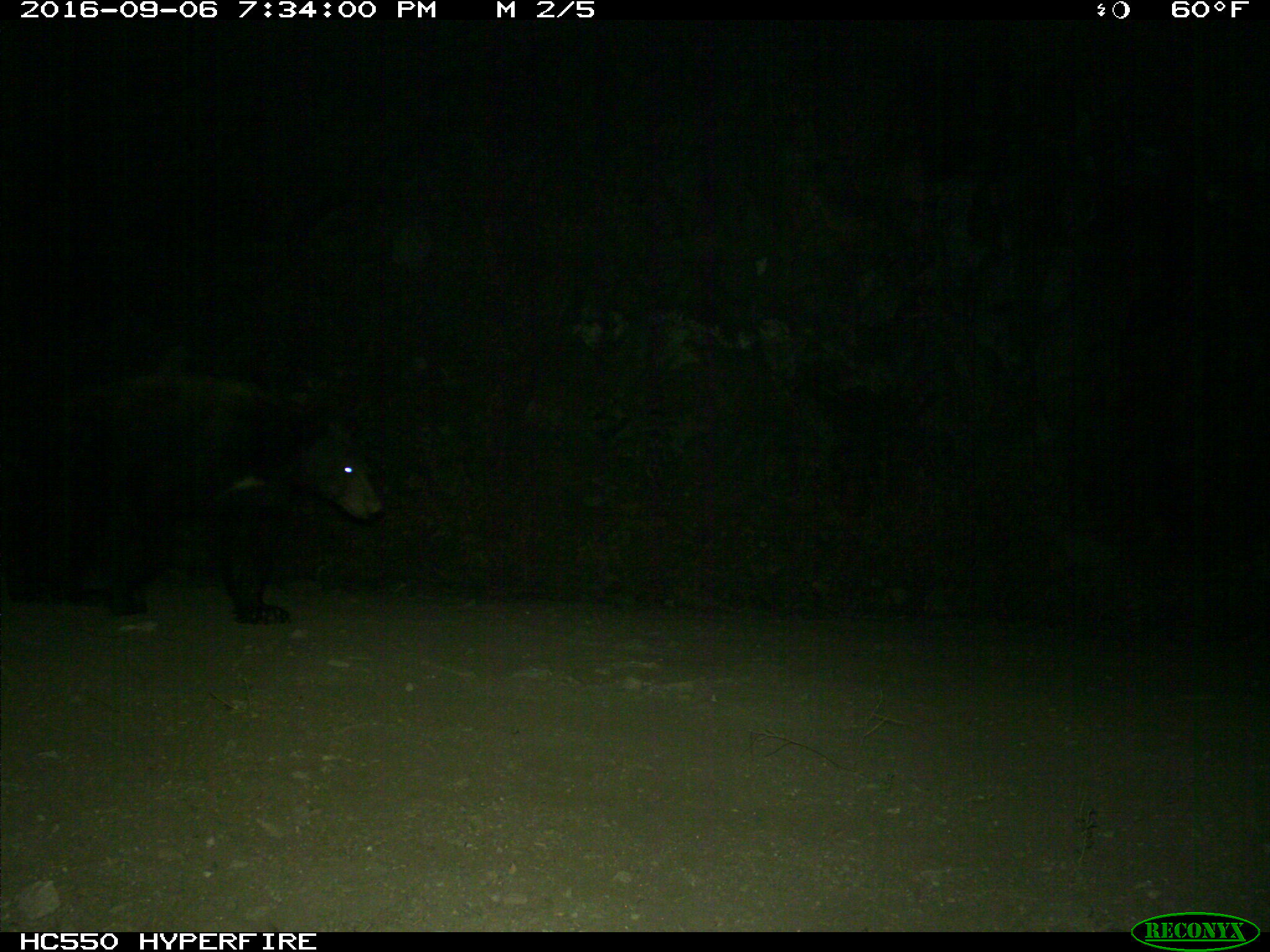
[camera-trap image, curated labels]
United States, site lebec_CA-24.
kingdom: Animalia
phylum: Chordata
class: Mammalia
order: Carnivora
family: Ursidae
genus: Ursus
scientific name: Ursus americanus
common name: american black bear